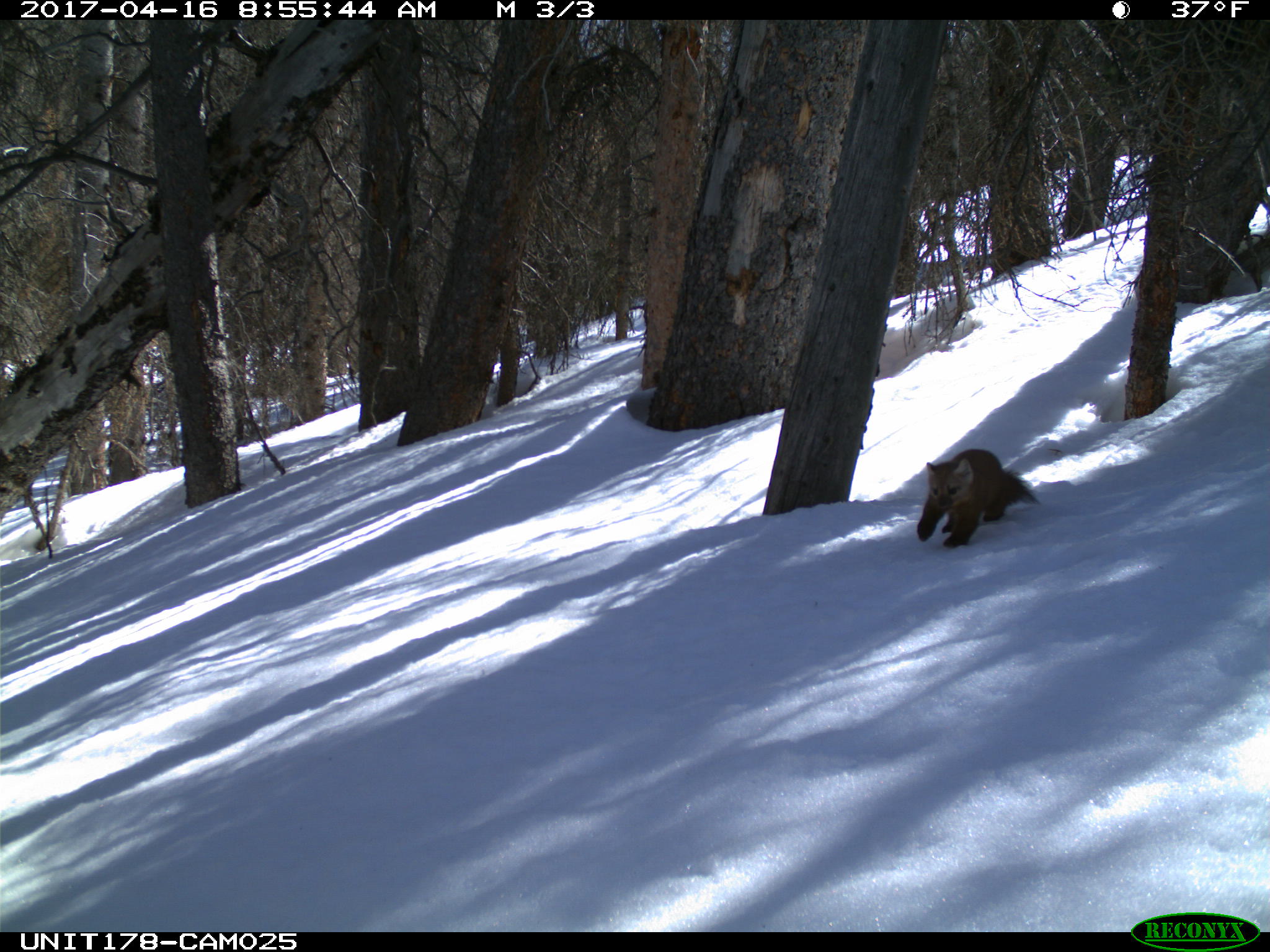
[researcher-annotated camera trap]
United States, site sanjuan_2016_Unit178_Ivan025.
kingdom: Animalia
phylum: Chordata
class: Mammalia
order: Carnivora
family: Mustelidae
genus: Martes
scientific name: Martes americana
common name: american marten